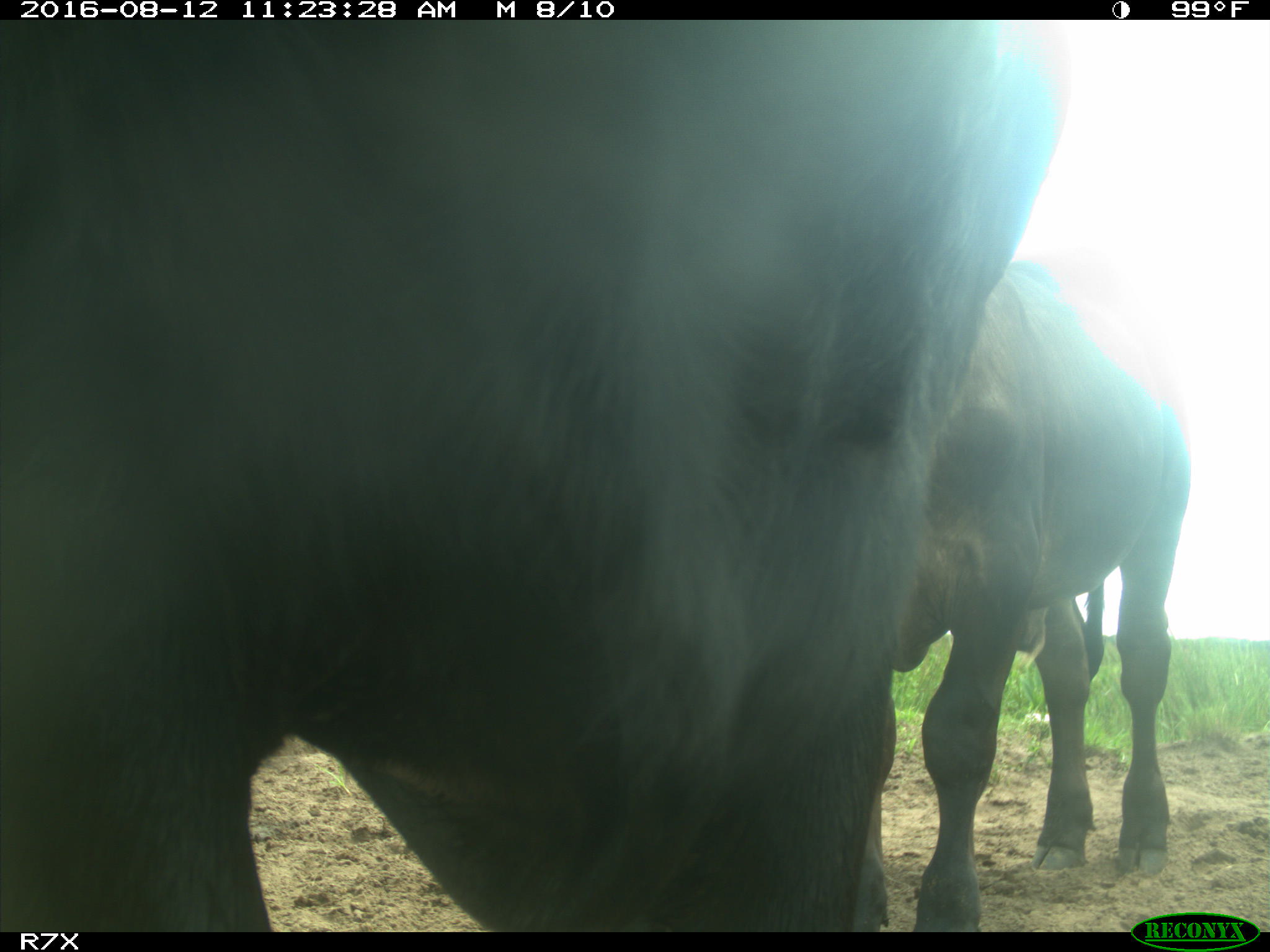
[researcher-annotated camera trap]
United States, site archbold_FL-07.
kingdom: Animalia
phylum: Chordata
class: Mammalia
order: Artiodactyla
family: Bovidae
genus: Bos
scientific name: Bos taurus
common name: domestic cow